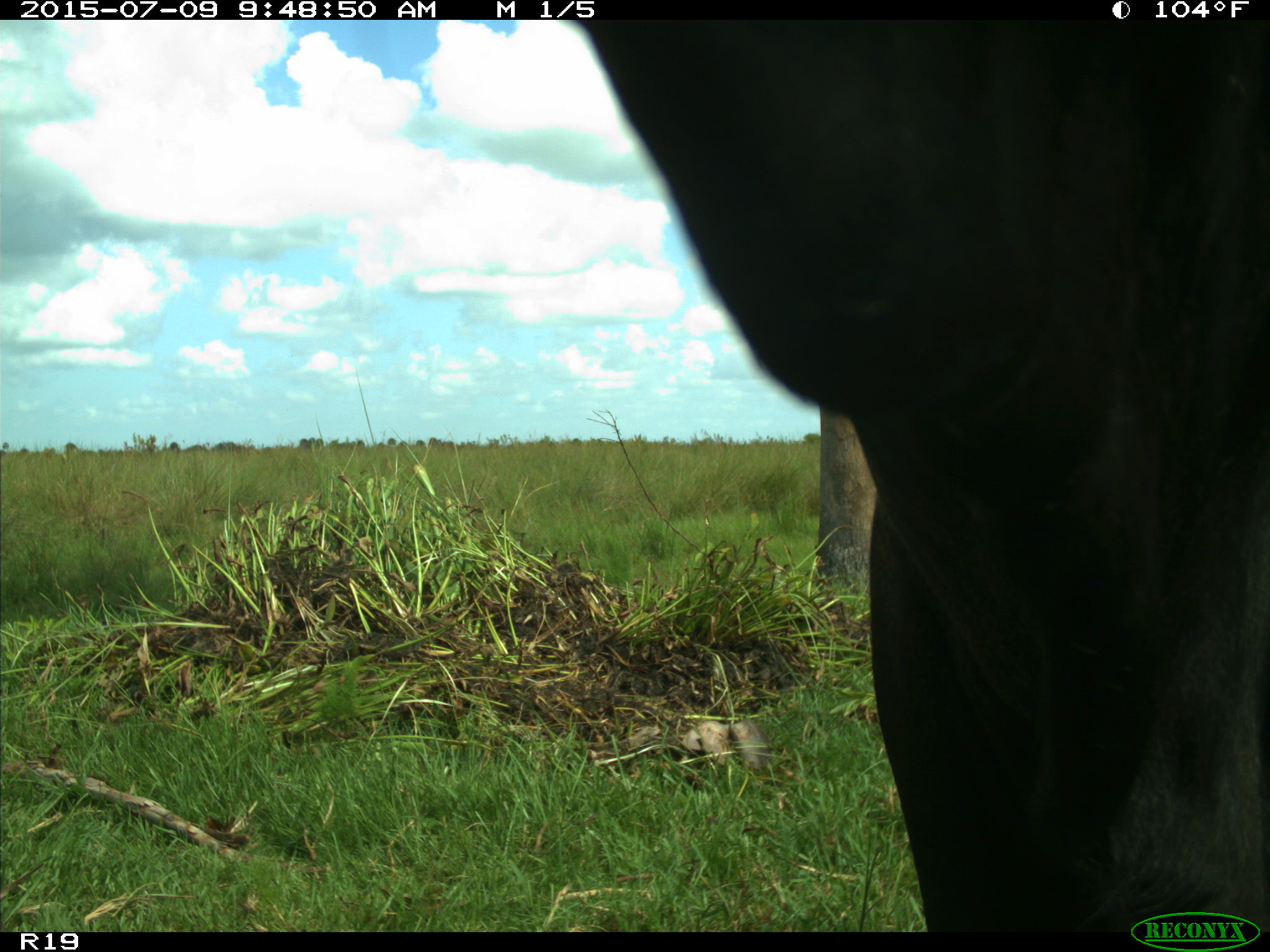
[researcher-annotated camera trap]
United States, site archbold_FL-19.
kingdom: Animalia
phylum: Chordata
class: Mammalia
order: Artiodactyla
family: Bovidae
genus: Bos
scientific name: Bos taurus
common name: domestic cow